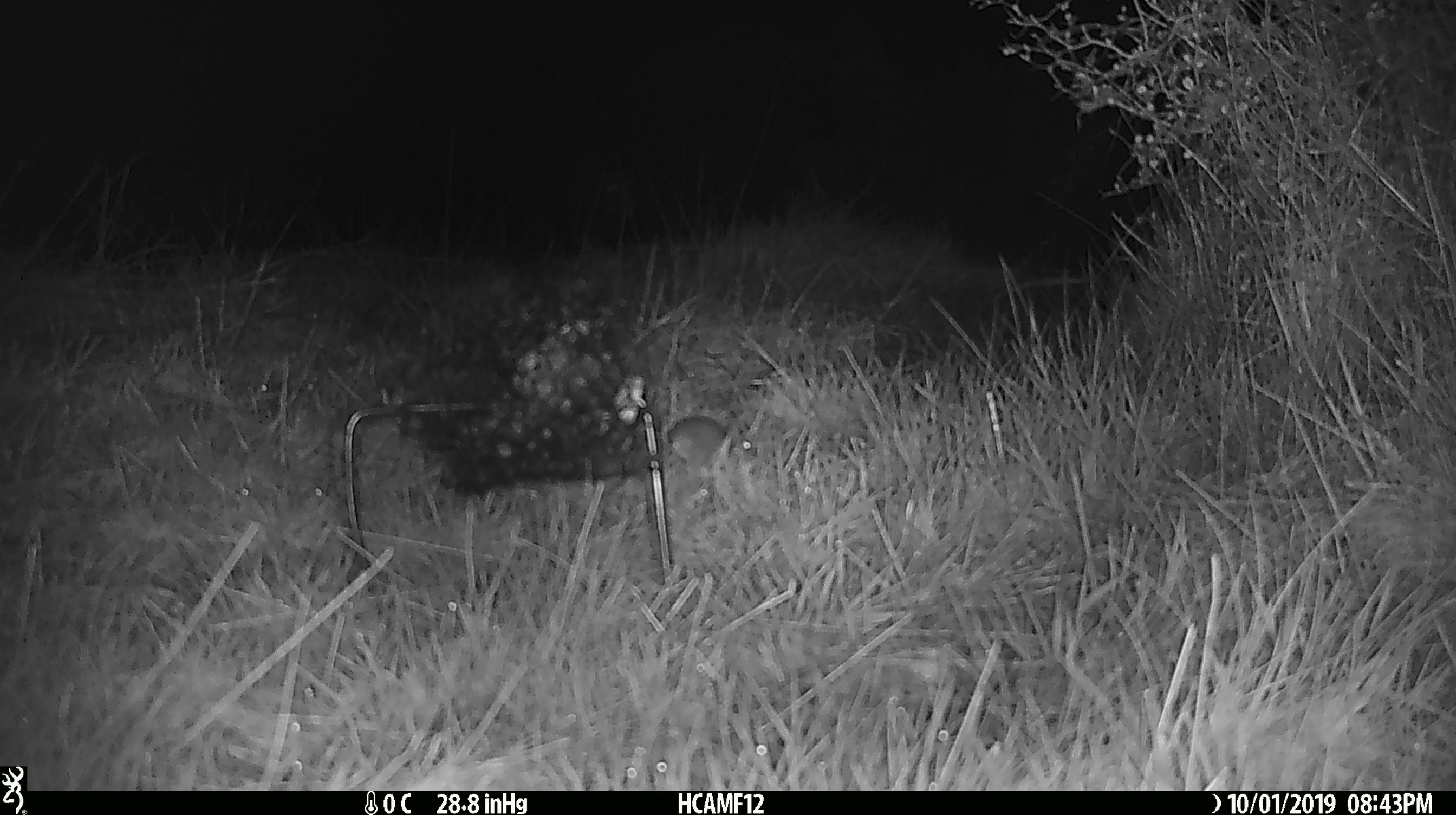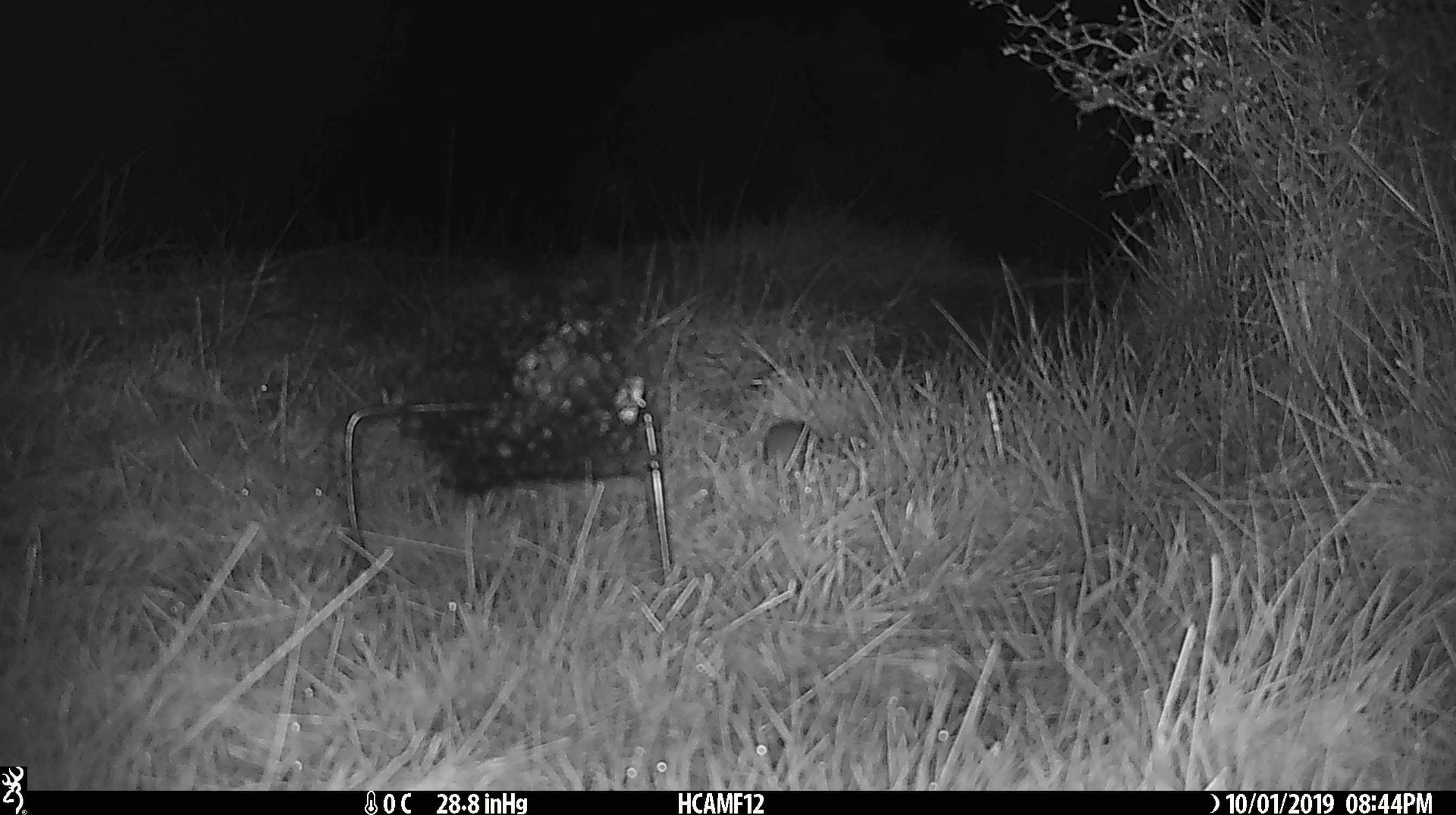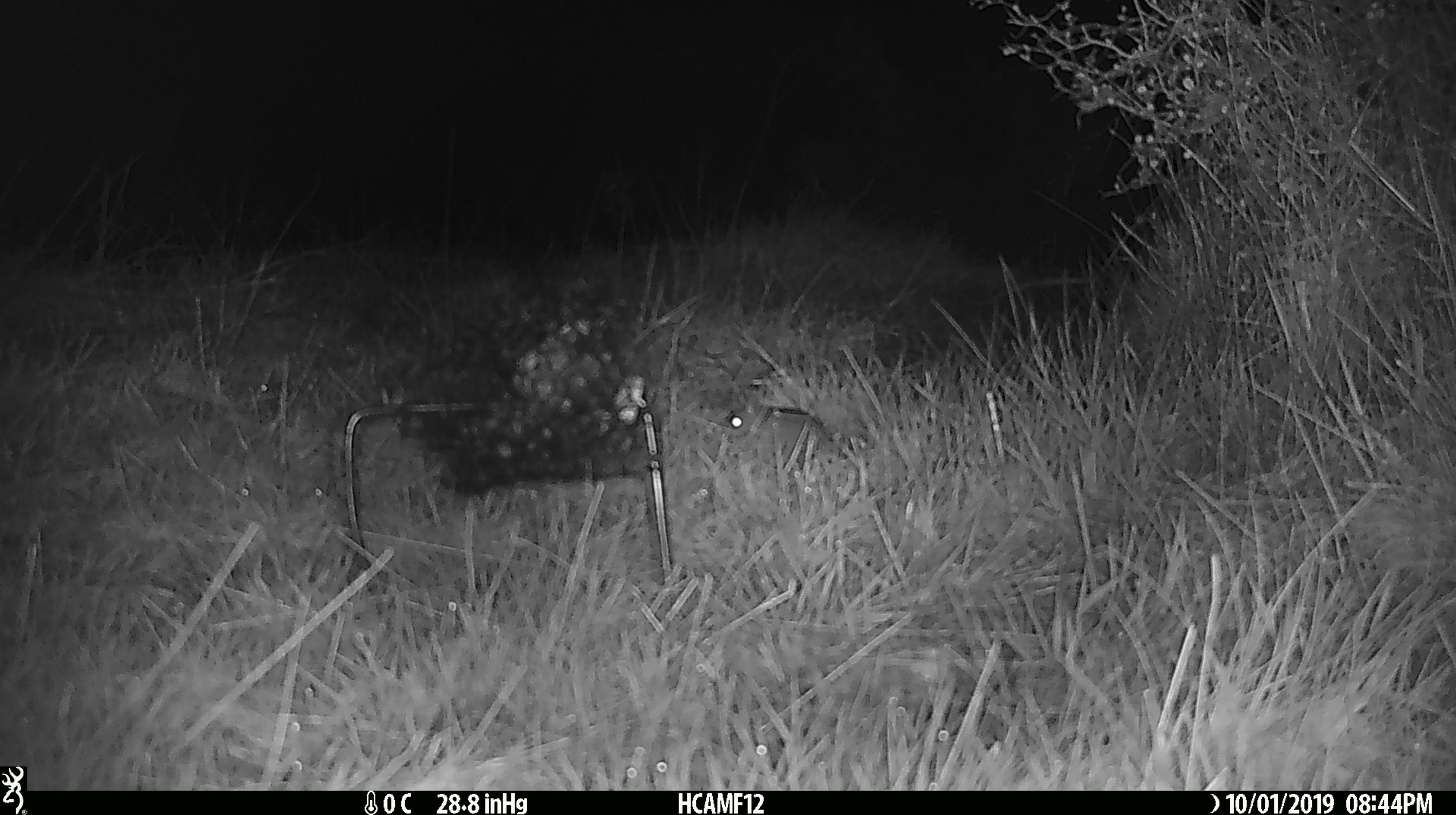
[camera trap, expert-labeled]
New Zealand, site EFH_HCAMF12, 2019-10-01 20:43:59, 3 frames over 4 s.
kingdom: Animalia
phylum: Chordata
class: Mammalia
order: Rodentia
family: Muridae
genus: Mus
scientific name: Mus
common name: mouse